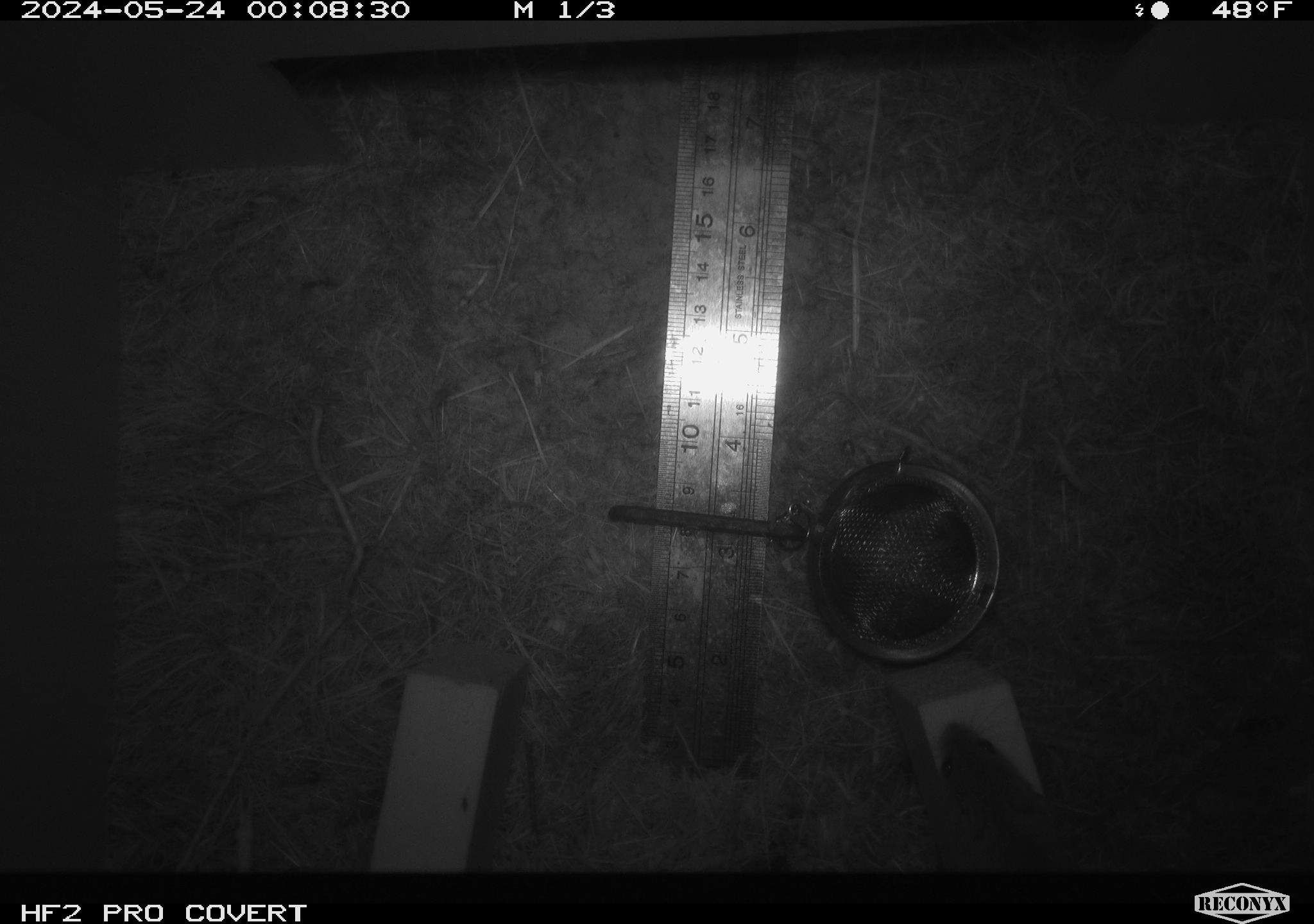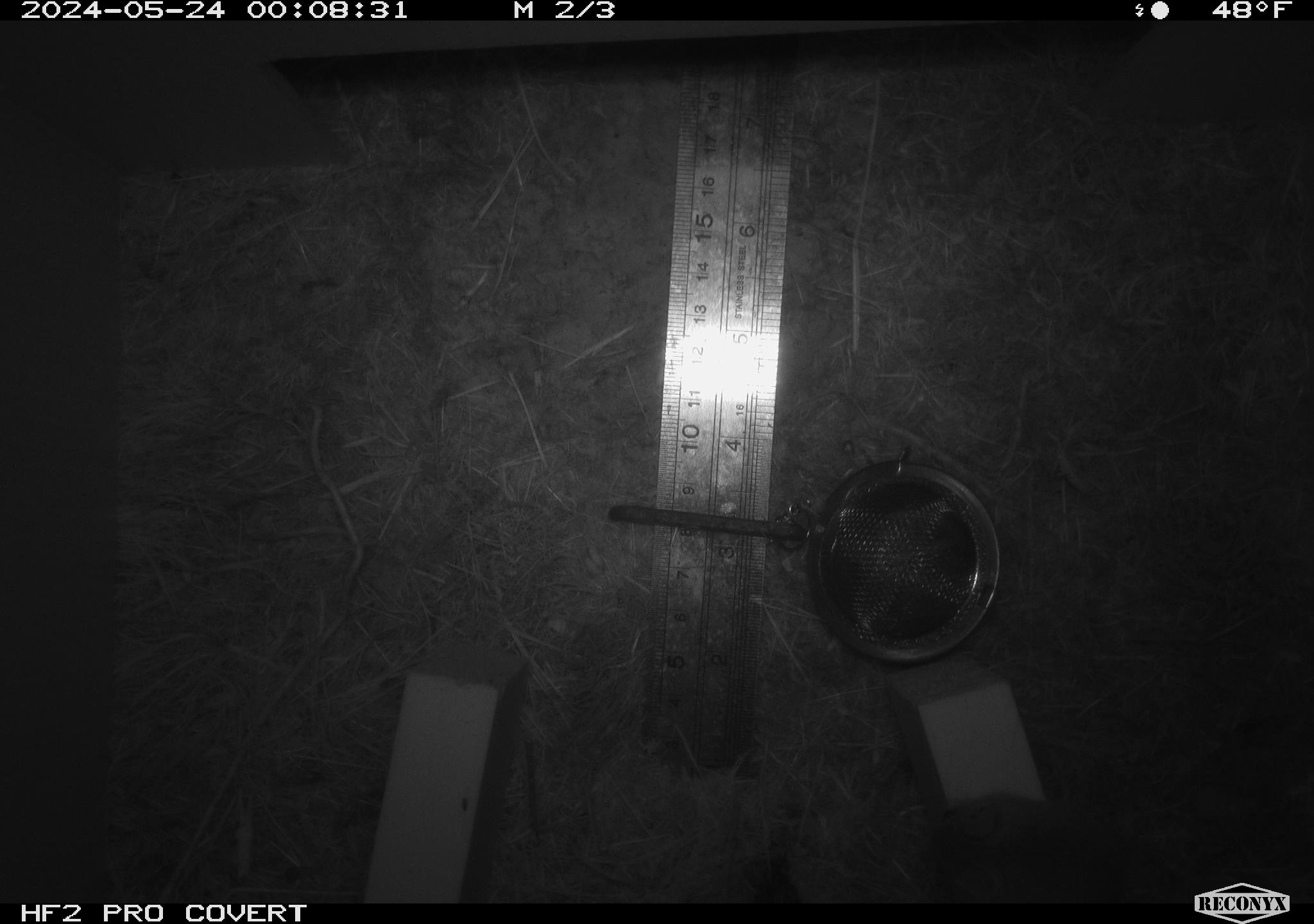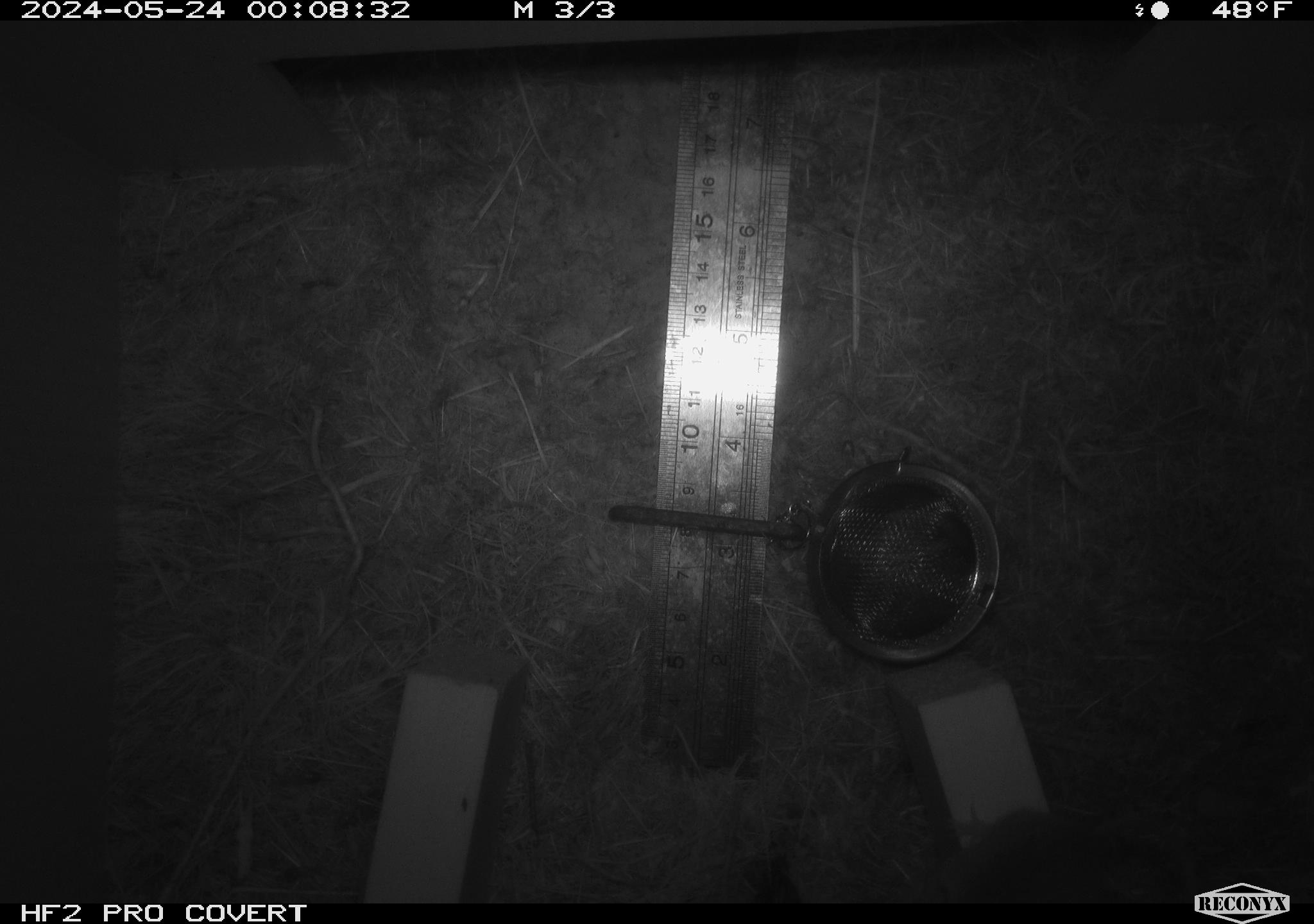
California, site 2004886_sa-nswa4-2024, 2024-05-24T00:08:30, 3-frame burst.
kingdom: Animalia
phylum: Chordata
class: Mammalia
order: Rodentia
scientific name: Rodentia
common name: rodent